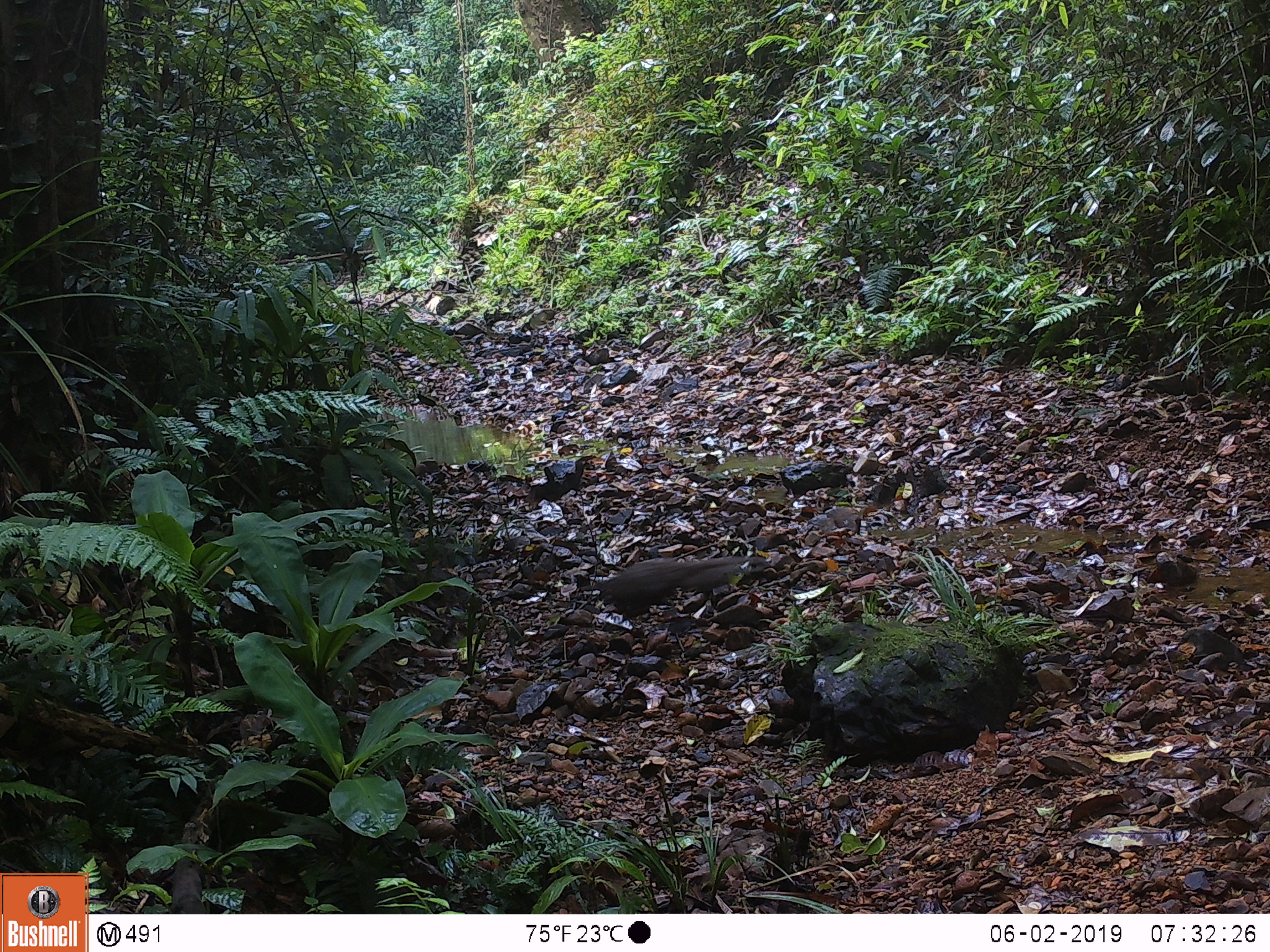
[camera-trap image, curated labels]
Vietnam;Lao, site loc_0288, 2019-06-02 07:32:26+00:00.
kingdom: Animalia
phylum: Chordata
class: Aves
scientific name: Aves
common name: bird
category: unidentified bird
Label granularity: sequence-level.